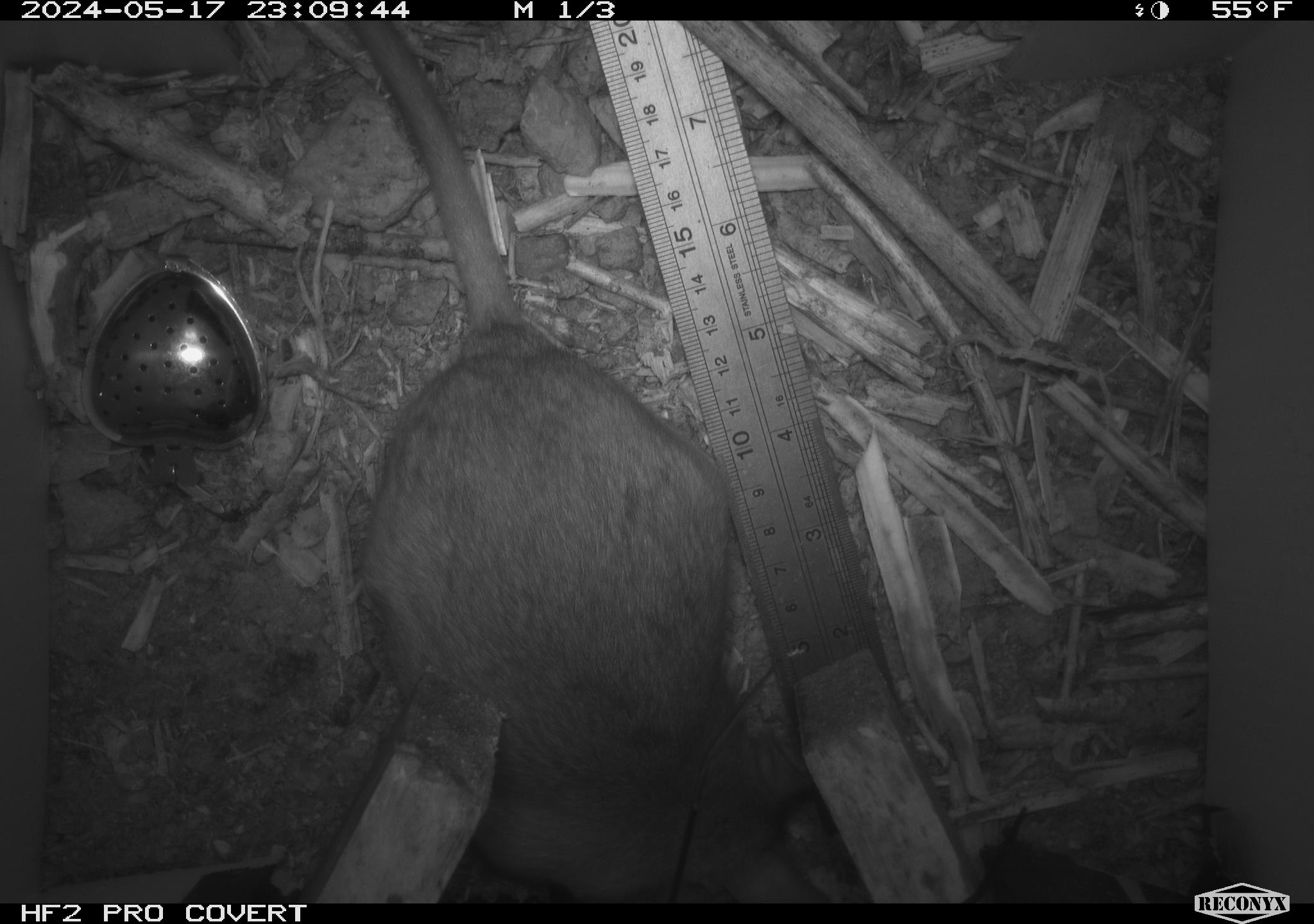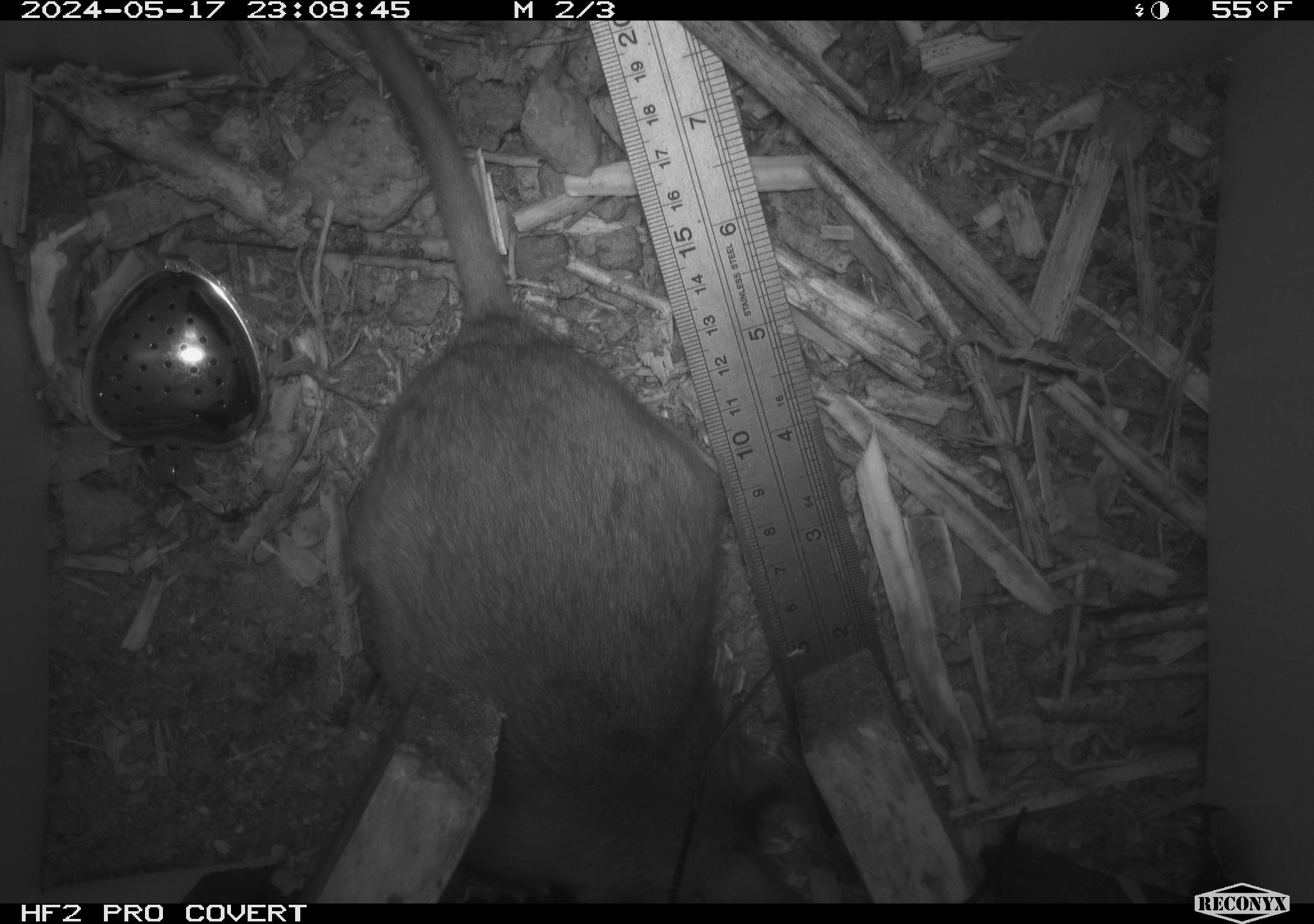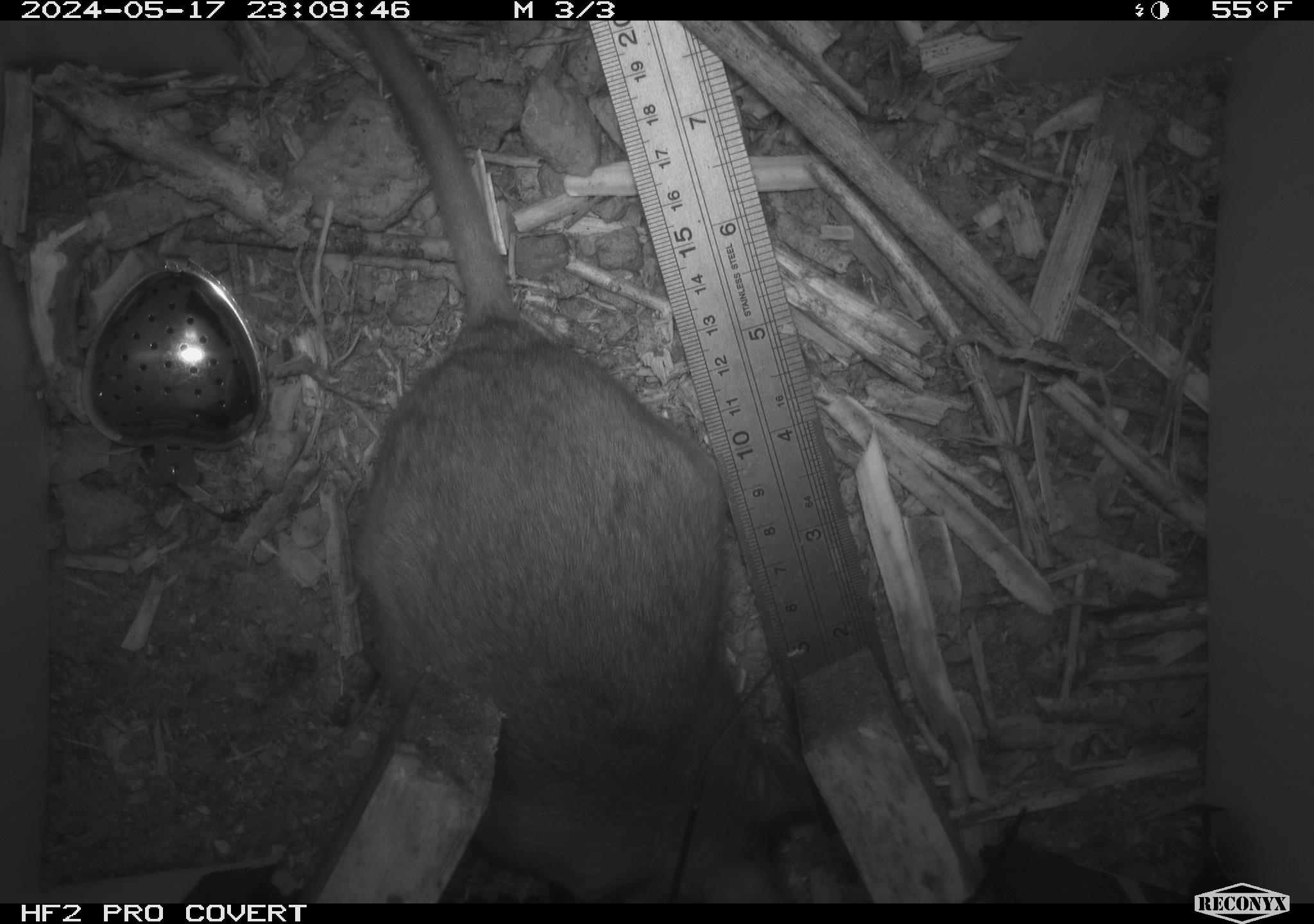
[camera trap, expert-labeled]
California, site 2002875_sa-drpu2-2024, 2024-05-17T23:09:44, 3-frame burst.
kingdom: Animalia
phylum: Chordata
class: Mammalia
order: Rodentia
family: Cricetidae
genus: Neotoma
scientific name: Neotoma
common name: pack rat or woodrat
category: neotoma species